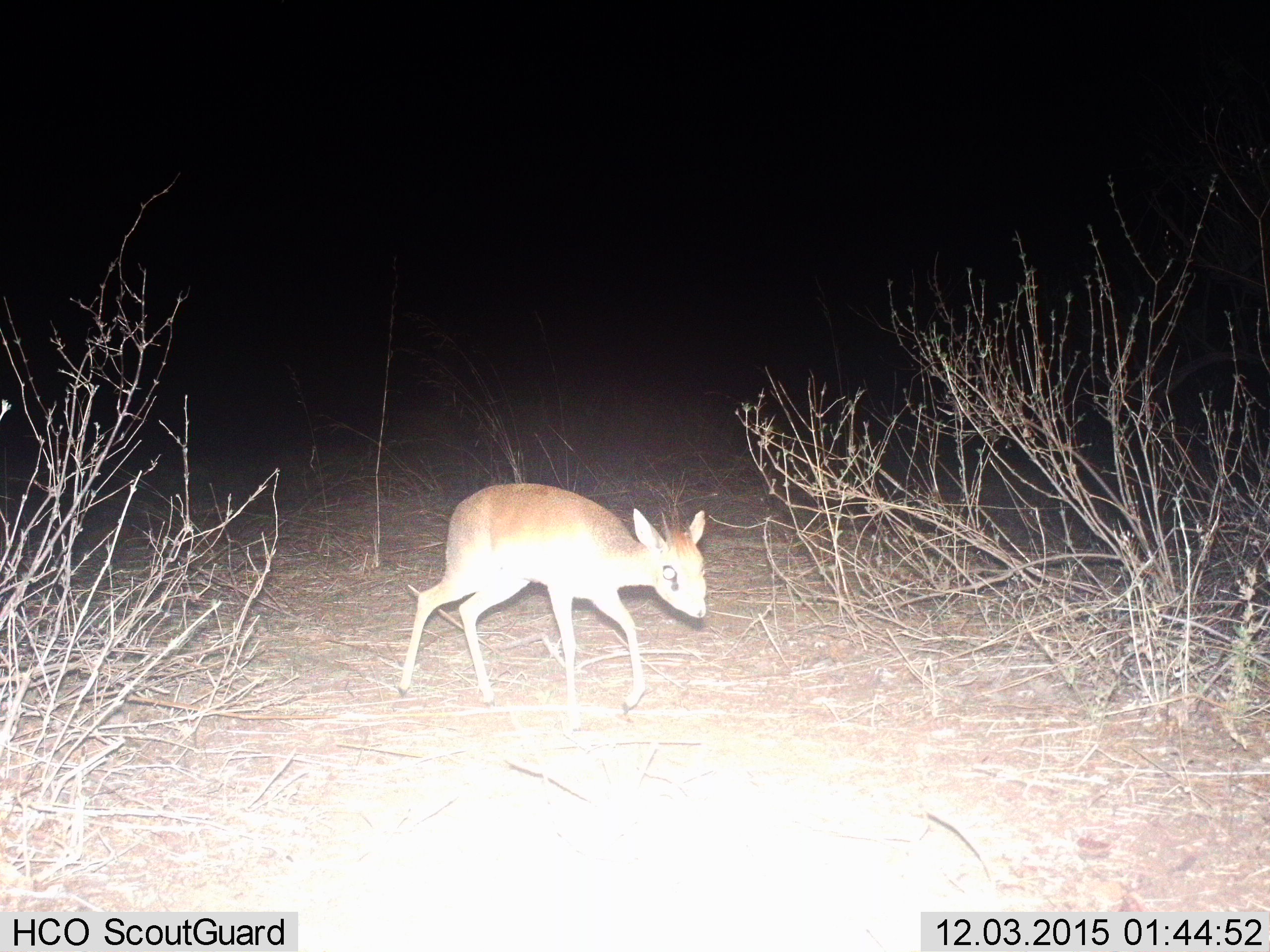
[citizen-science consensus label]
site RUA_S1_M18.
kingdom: Animalia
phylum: Chordata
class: Mammalia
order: Artiodactyla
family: Bovidae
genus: Madoqua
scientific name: Madoqua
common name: dik-dik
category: dikdik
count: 1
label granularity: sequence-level